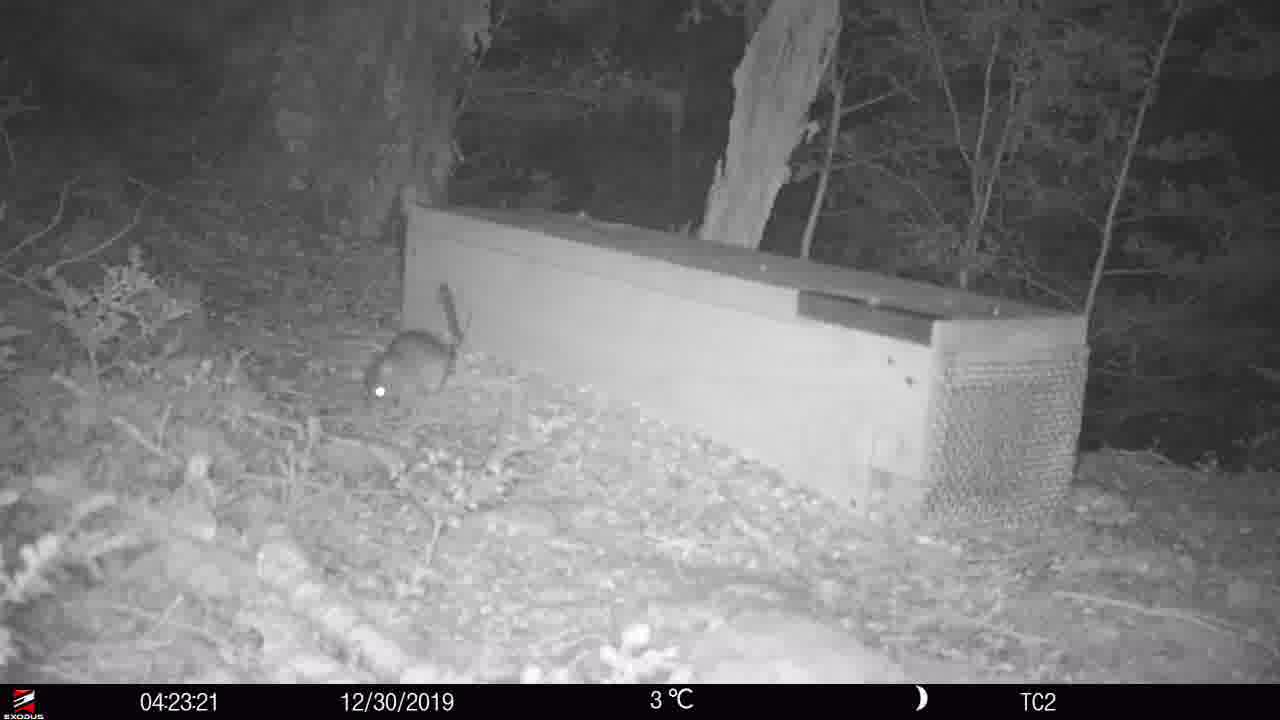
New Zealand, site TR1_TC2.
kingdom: Animalia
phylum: Chordata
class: Mammalia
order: Rodentia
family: Muridae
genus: Rattus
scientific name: Rattus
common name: rat